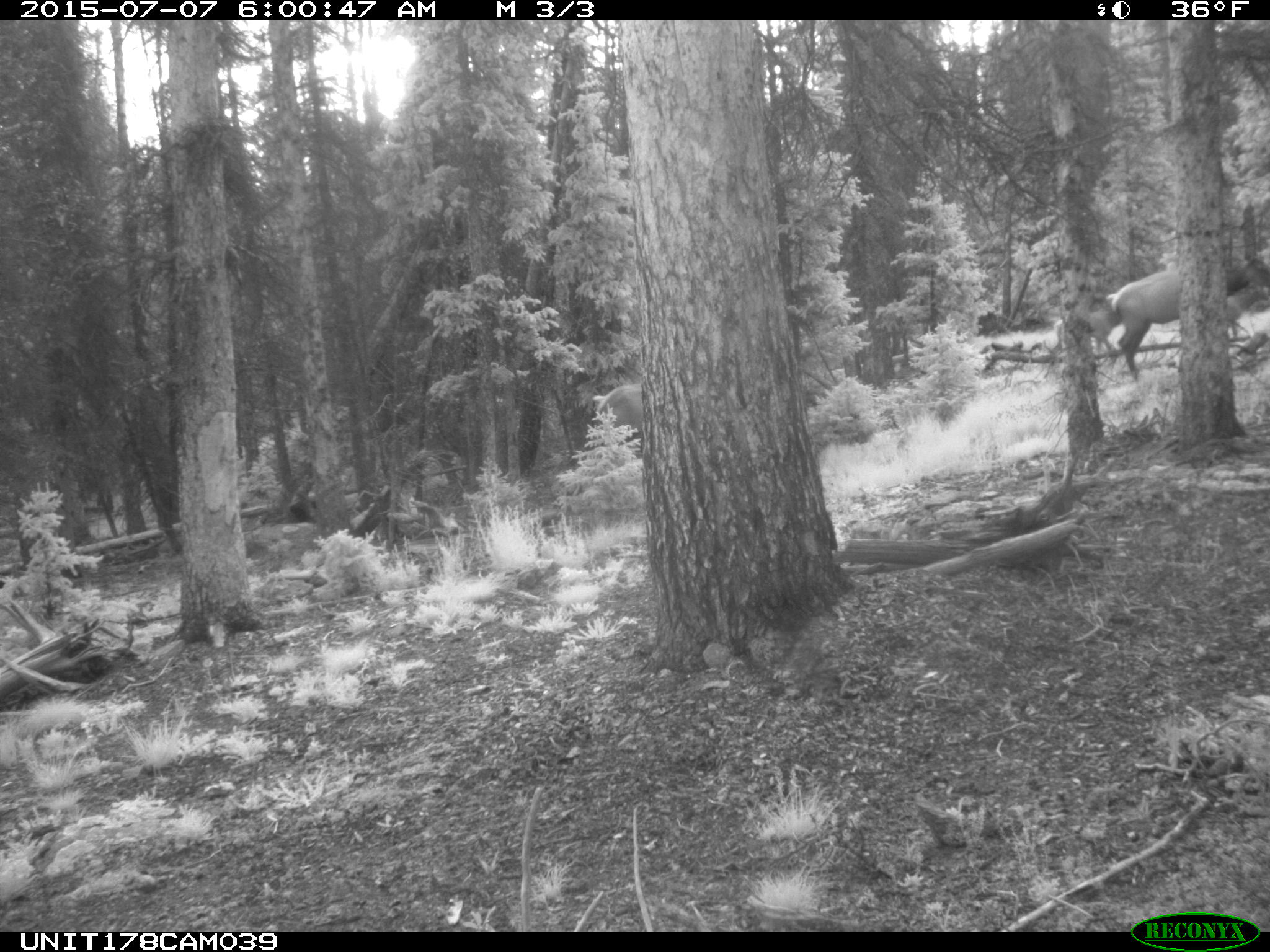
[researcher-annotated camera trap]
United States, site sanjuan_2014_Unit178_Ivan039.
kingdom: Animalia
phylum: Chordata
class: Mammalia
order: Artiodactyla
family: Cervidae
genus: Cervus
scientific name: Cervus elaphus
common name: red deer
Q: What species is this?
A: Cervus elaphus (red deer).